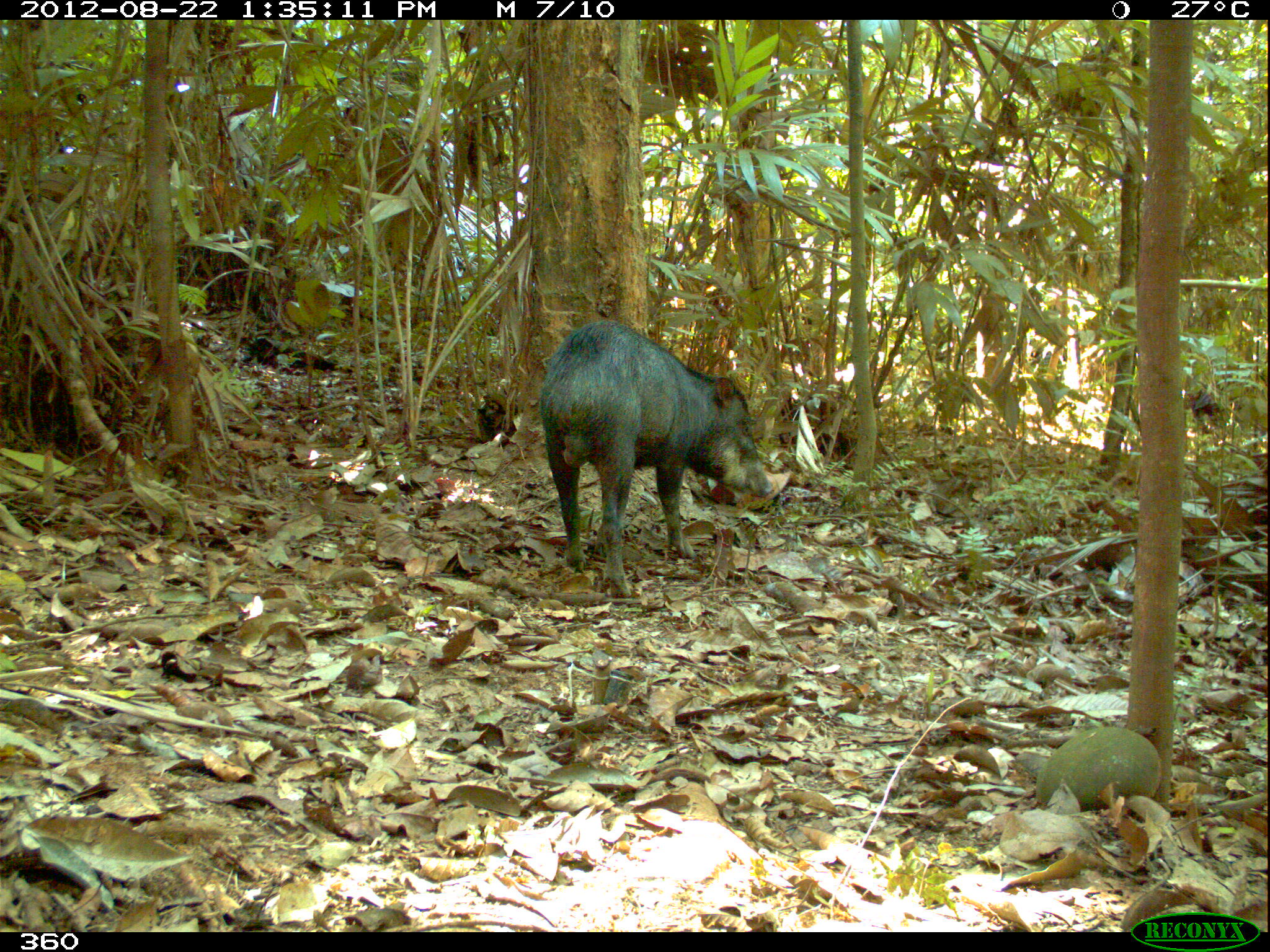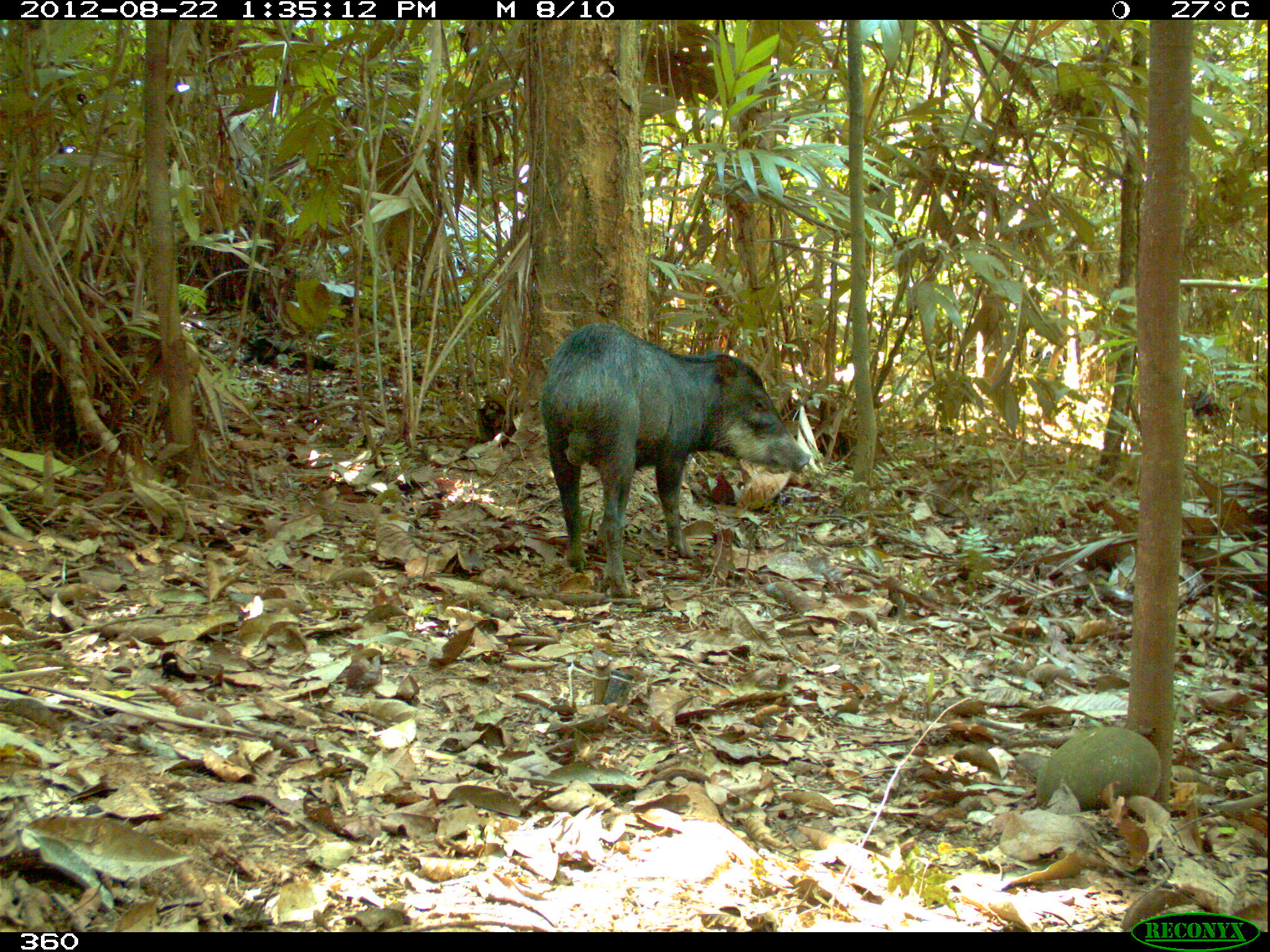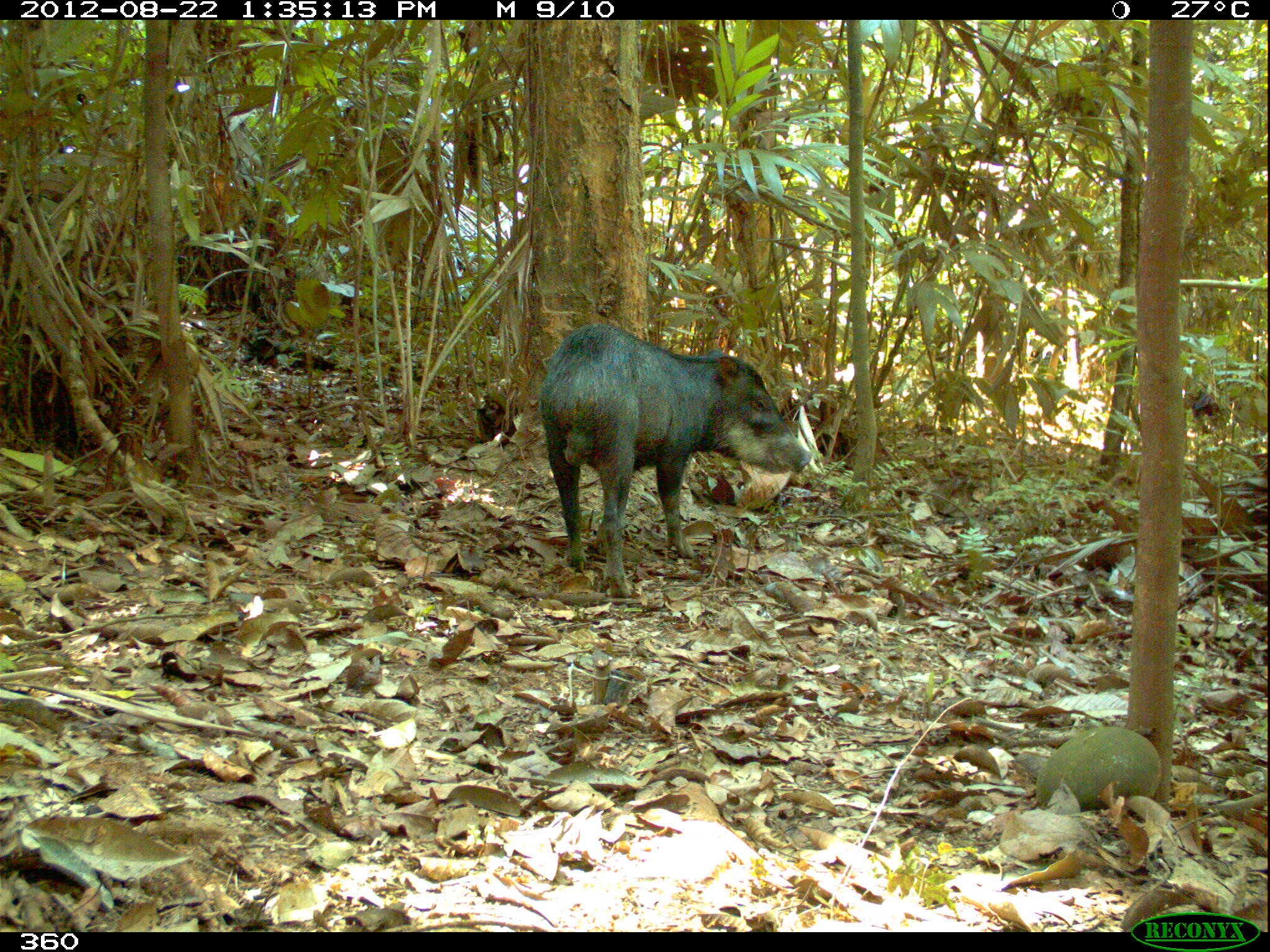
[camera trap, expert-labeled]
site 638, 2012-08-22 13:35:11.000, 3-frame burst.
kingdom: Animalia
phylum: Chordata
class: Mammalia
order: Artiodactyla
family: Tayassuidae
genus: Tayassu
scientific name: Tayassu pecari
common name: white-lipped peccary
Tayassu pecari (white-lipped peccary).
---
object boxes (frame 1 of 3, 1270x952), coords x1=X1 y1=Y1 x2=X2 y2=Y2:
tayassu pecari: x1=538 y1=318 x2=775 y2=603